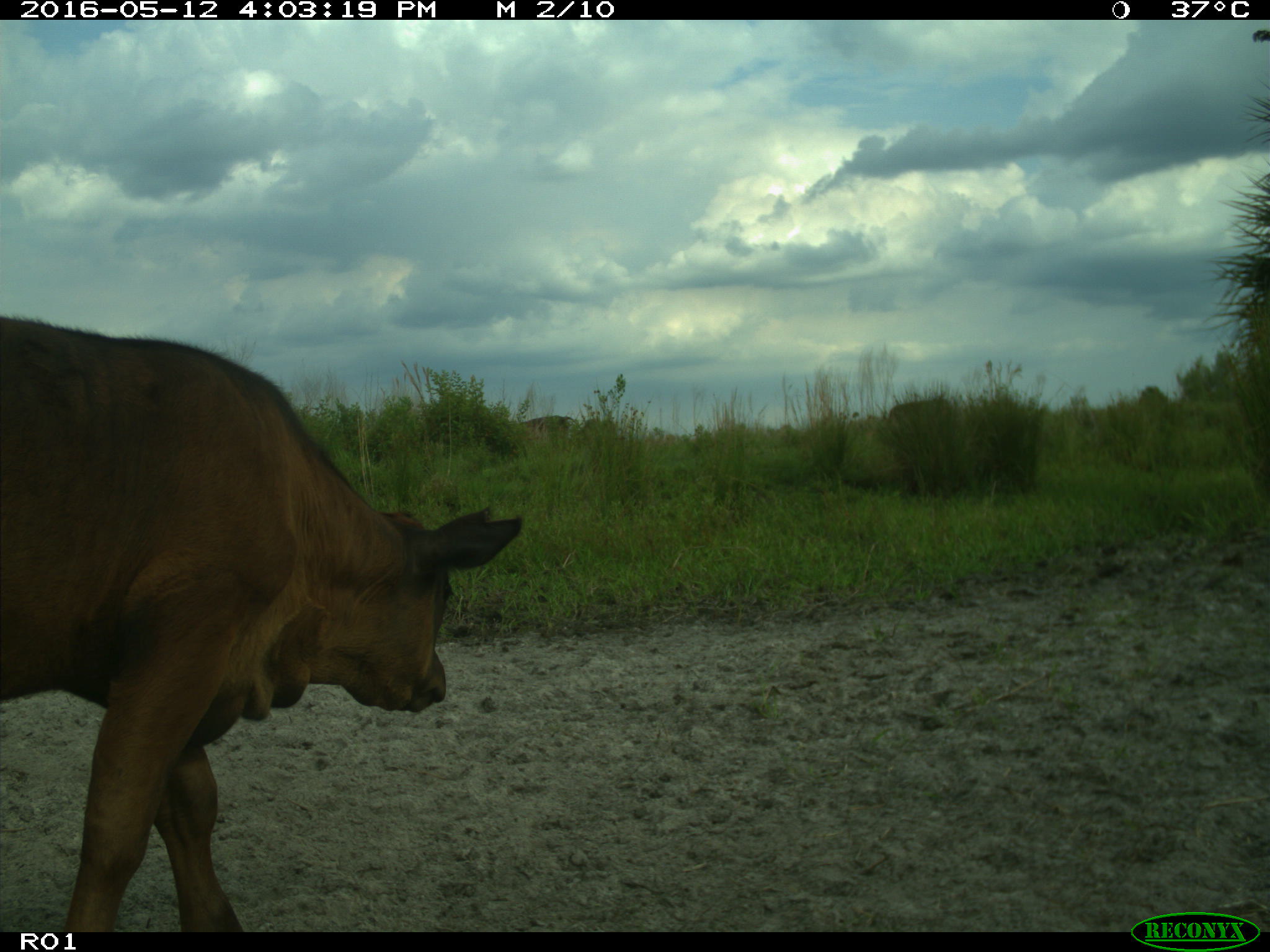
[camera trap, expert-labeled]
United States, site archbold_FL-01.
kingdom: Animalia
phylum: Chordata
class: Mammalia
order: Artiodactyla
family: Bovidae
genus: Bos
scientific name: Bos taurus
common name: domestic cow